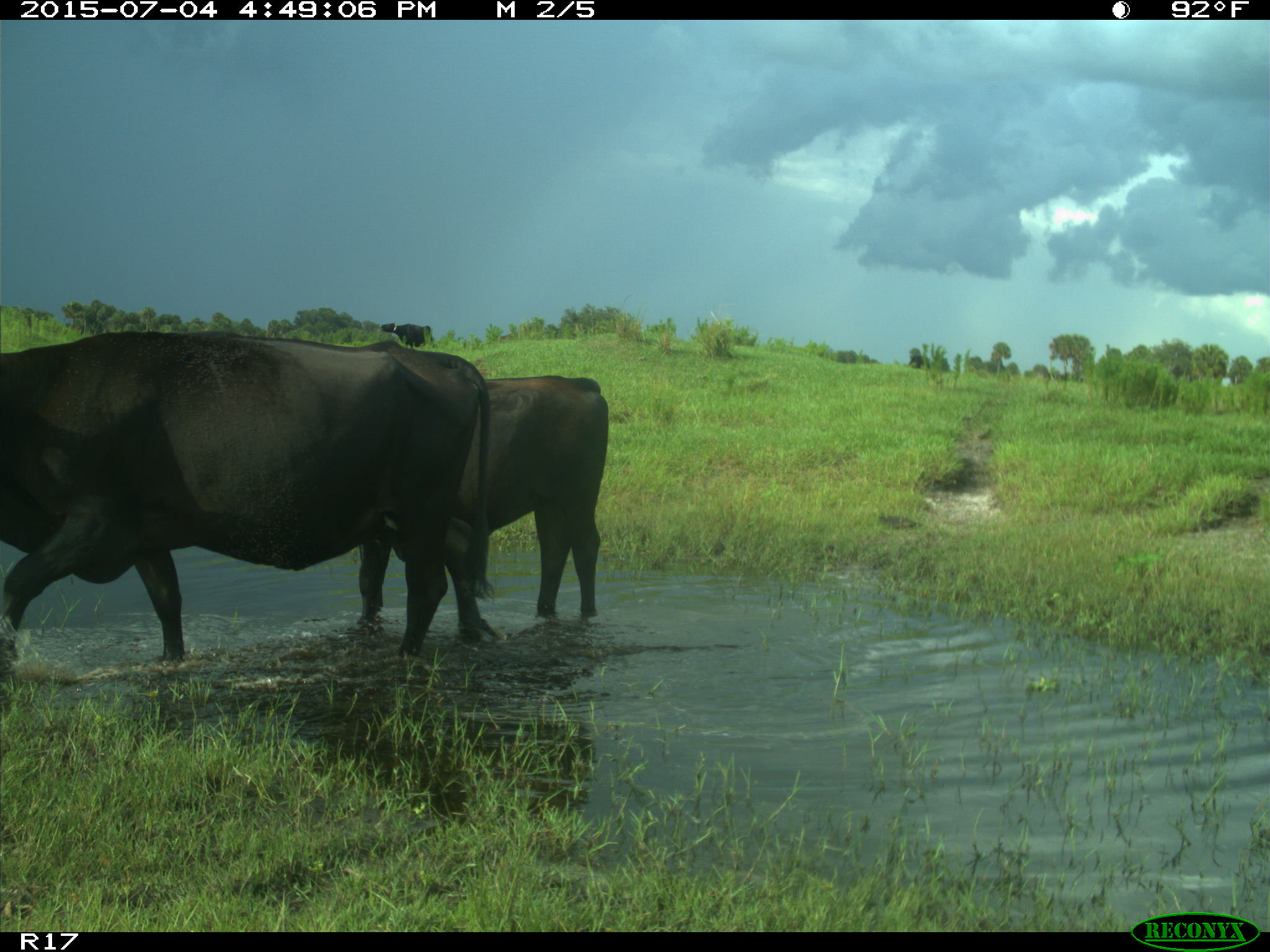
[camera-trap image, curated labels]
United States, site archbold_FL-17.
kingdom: Animalia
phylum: Chordata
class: Mammalia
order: Artiodactyla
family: Bovidae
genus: Bos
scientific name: Bos taurus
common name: domestic cow